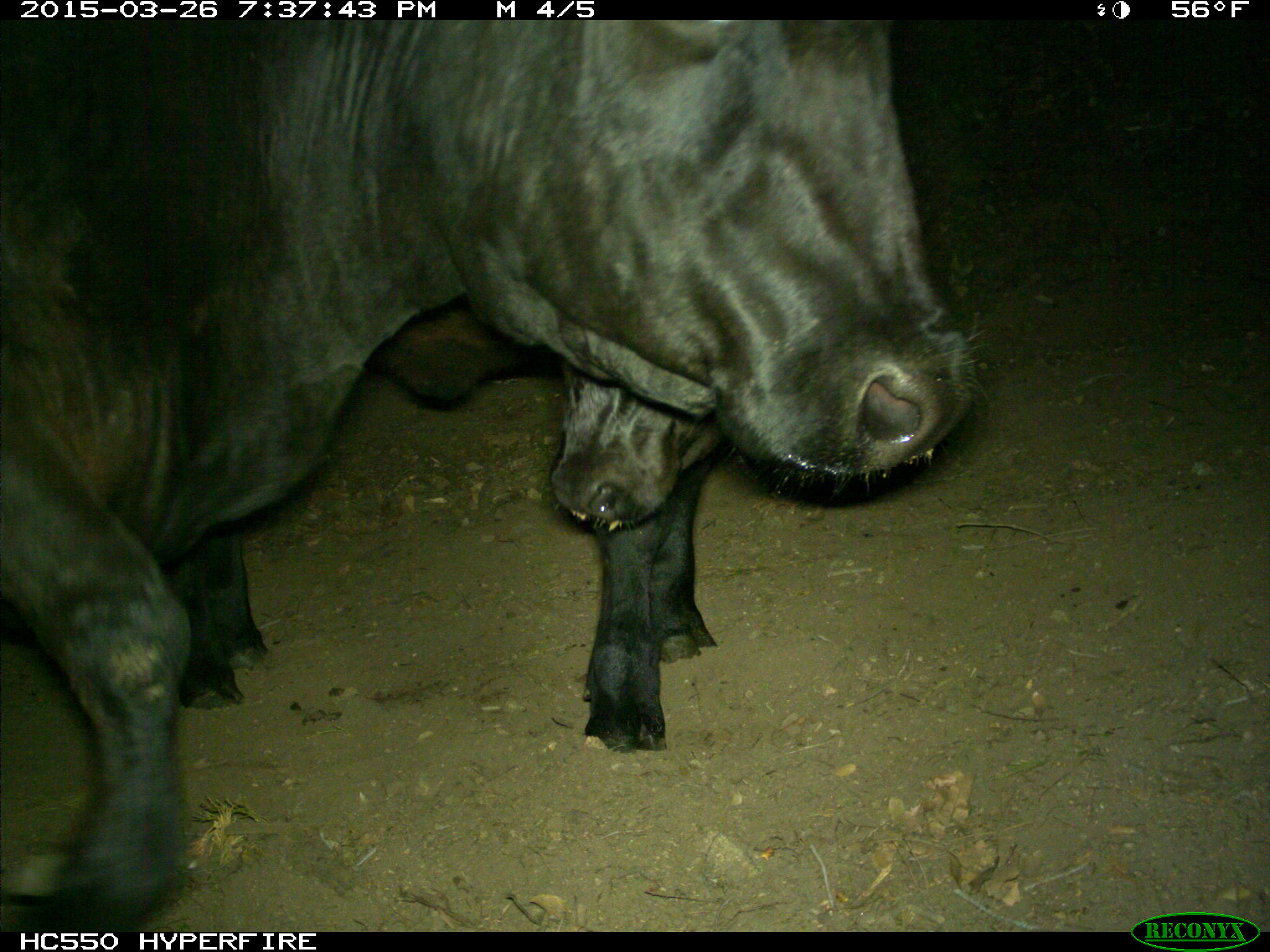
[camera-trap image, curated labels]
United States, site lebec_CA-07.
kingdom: Animalia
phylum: Chordata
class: Mammalia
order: Artiodactyla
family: Bovidae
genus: Bos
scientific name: Bos taurus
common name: domestic cow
Bos taurus (domestic cow).